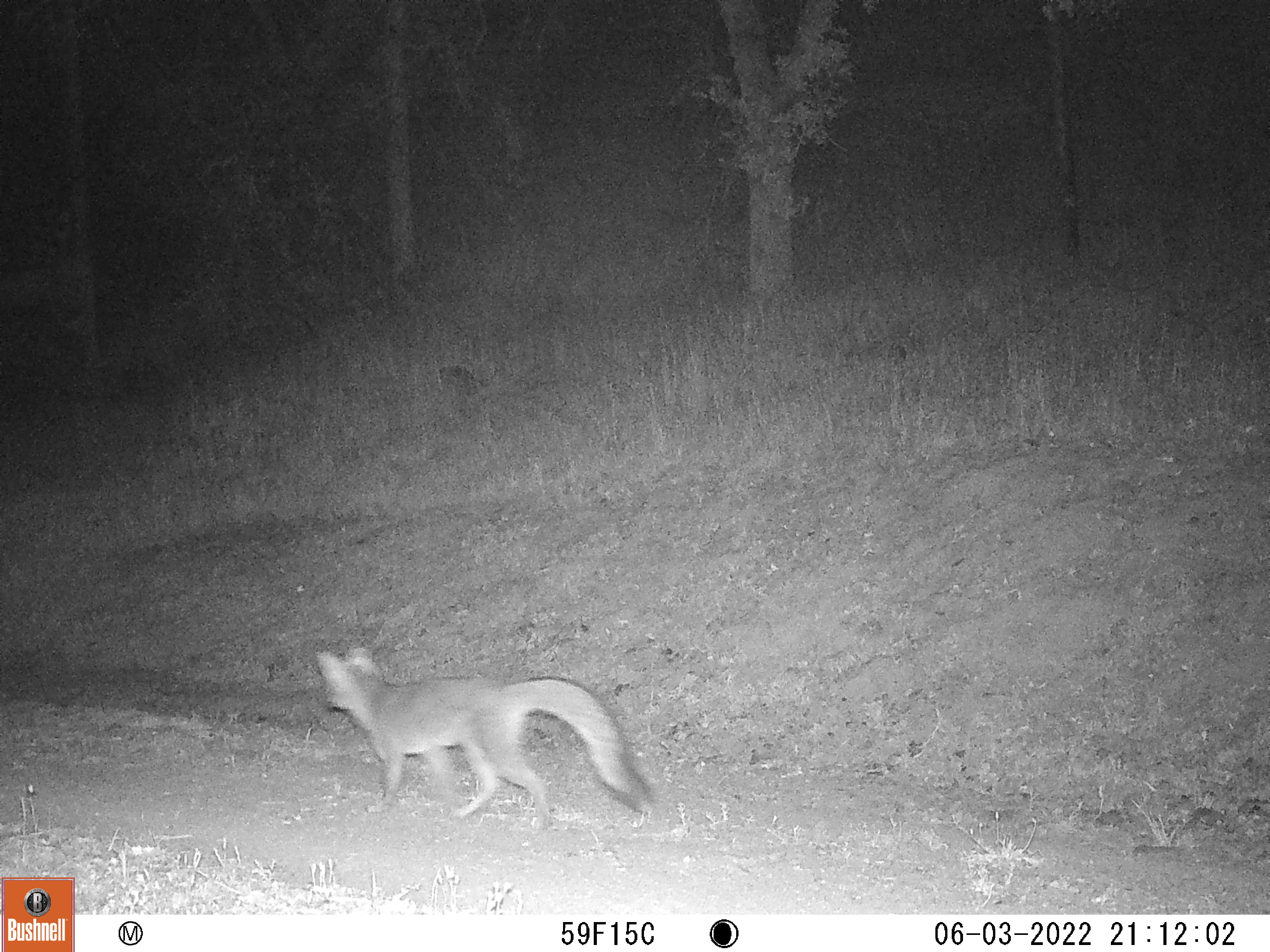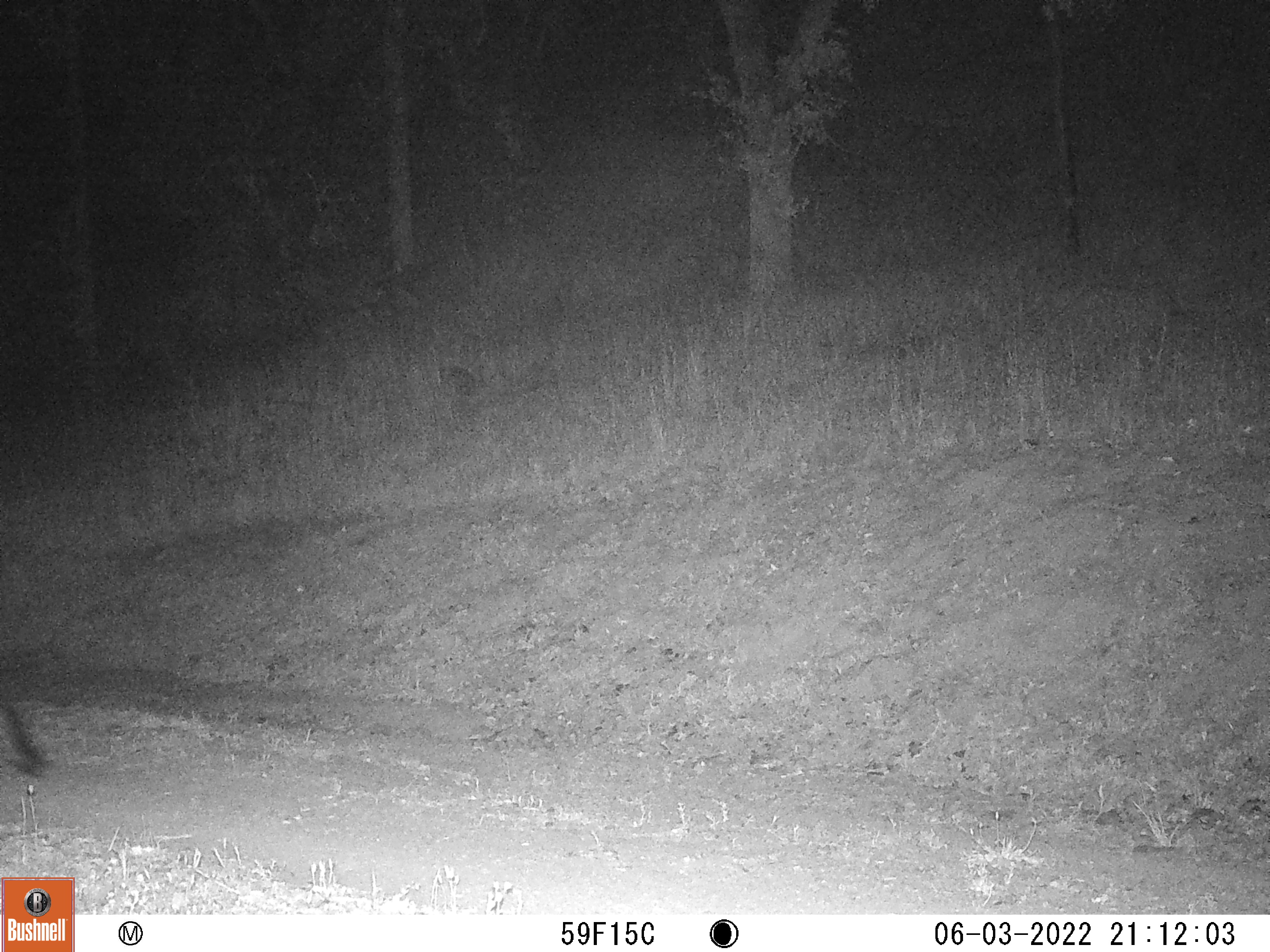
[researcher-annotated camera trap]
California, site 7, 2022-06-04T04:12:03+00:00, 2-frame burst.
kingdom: Animalia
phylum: Chordata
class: Mammalia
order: Carnivora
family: Canidae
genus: Urocyon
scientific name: Urocyon cinereoargenteus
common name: gray fox